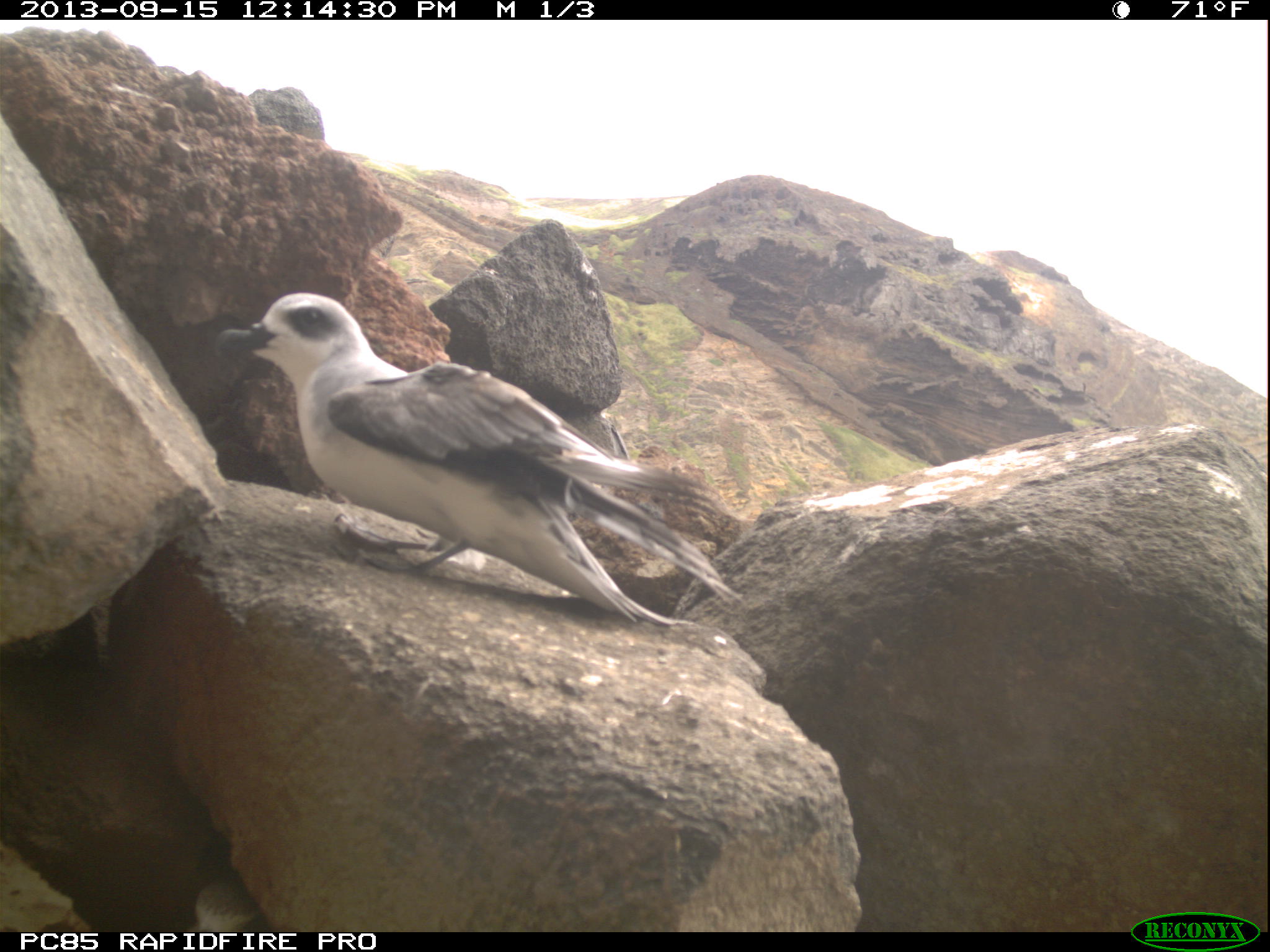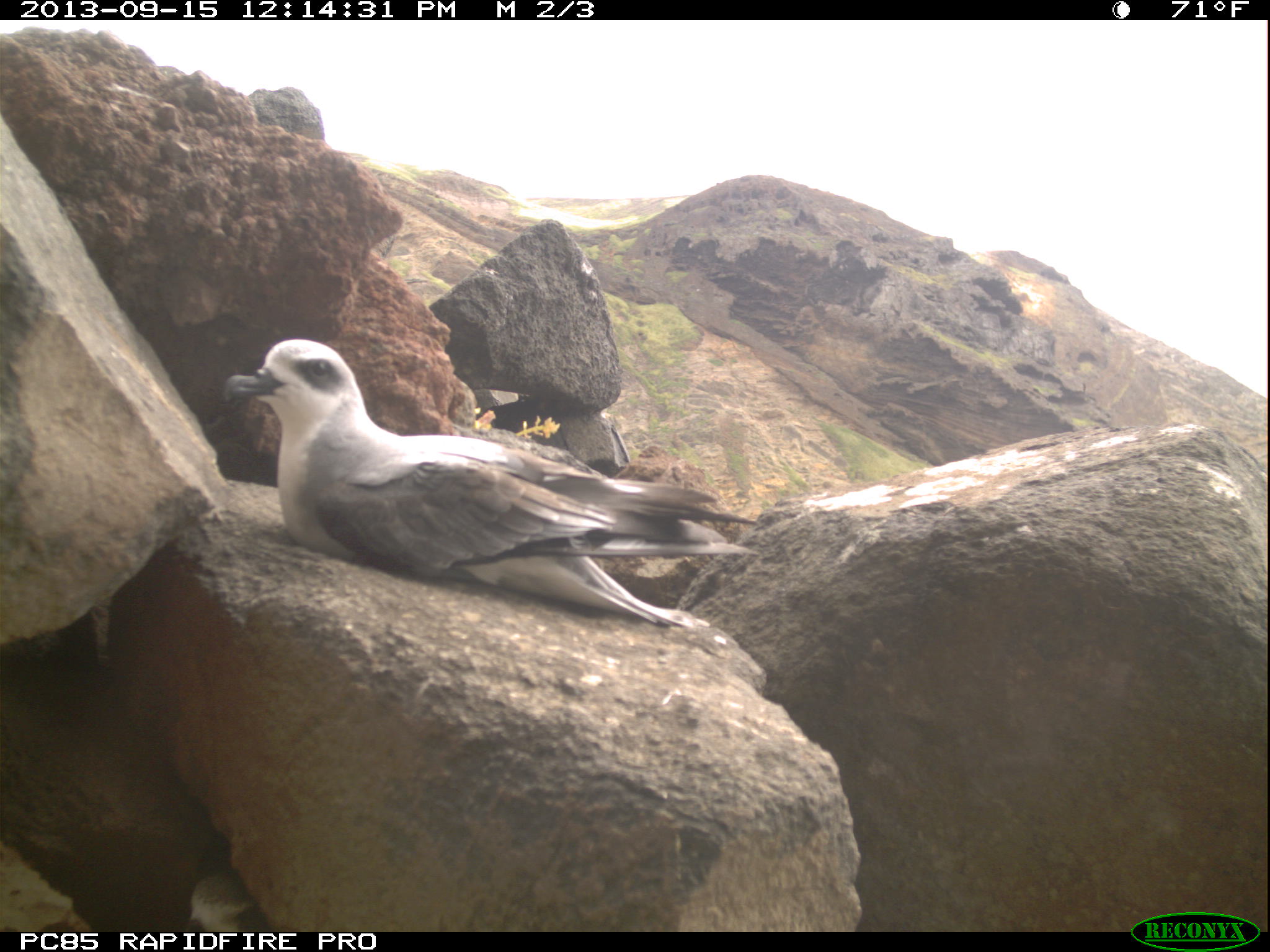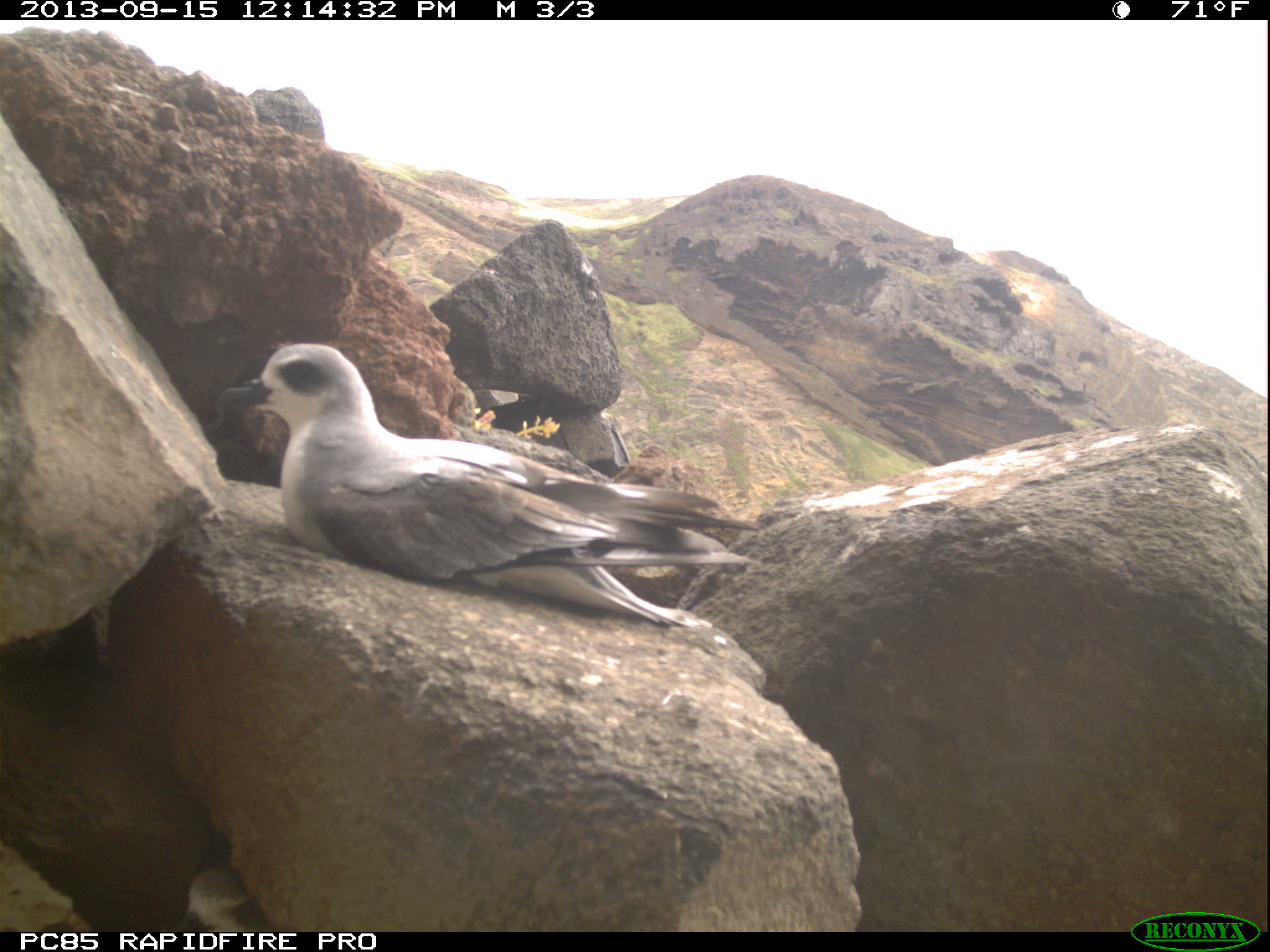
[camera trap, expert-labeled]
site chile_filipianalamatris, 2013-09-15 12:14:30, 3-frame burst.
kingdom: Animalia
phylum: Chordata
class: Aves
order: Procellariiformes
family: Procellariidae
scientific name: Procellariidae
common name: petrel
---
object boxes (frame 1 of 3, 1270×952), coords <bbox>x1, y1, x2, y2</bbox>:
petrel: <bbox>210, 293, 736, 623</bbox>; <bbox>187, 878, 263, 931</bbox>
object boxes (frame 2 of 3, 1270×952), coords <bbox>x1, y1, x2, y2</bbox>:
petrel: <bbox>214, 337, 757, 654</bbox>; <bbox>182, 875, 260, 932</bbox>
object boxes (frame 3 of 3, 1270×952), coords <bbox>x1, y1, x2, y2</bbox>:
petrel: <bbox>224, 344, 762, 659</bbox>; <bbox>166, 863, 262, 931</bbox>